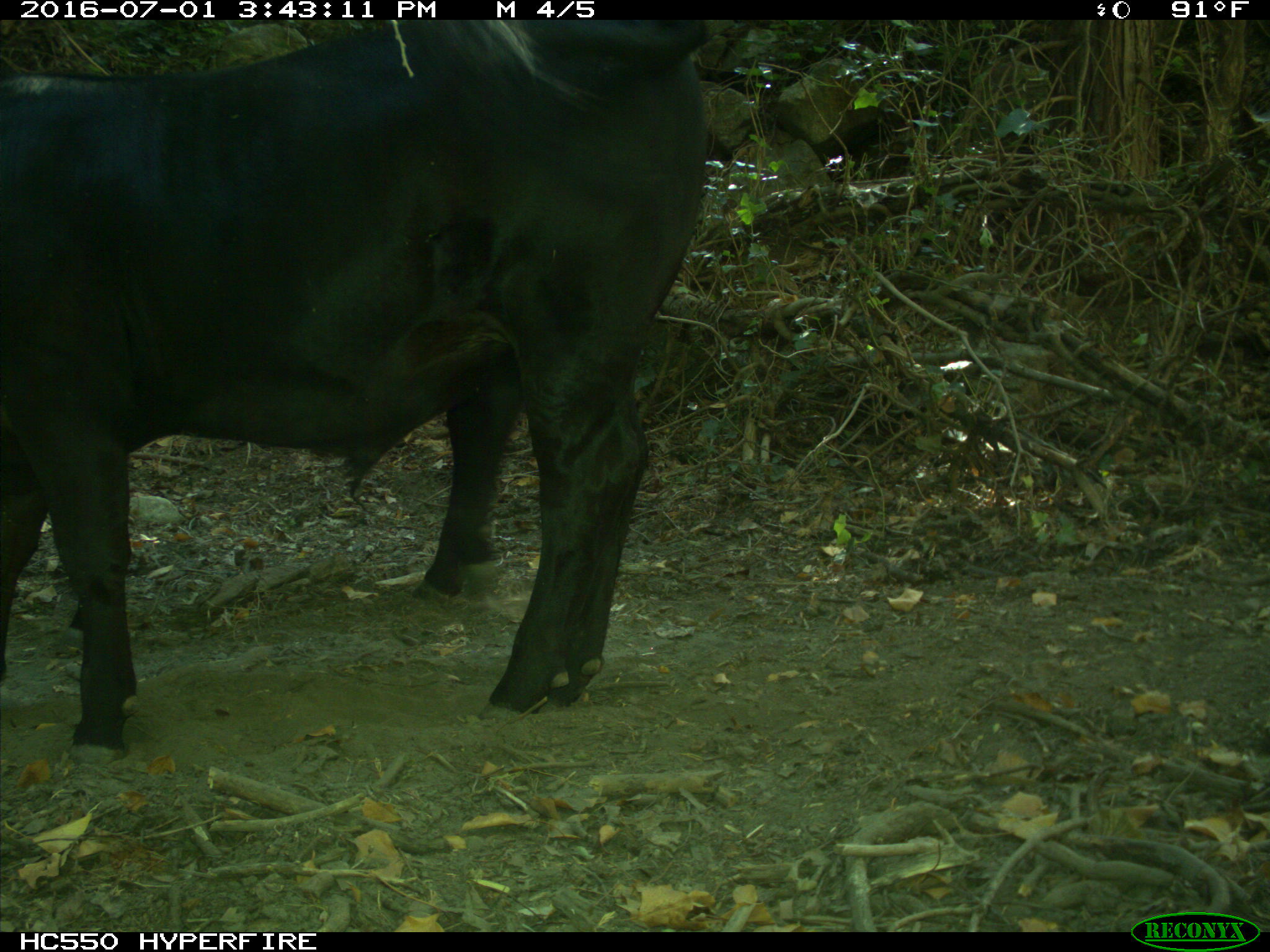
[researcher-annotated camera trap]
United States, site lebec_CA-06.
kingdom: Animalia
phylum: Chordata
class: Mammalia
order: Artiodactyla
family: Bovidae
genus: Bos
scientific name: Bos taurus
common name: domestic cow